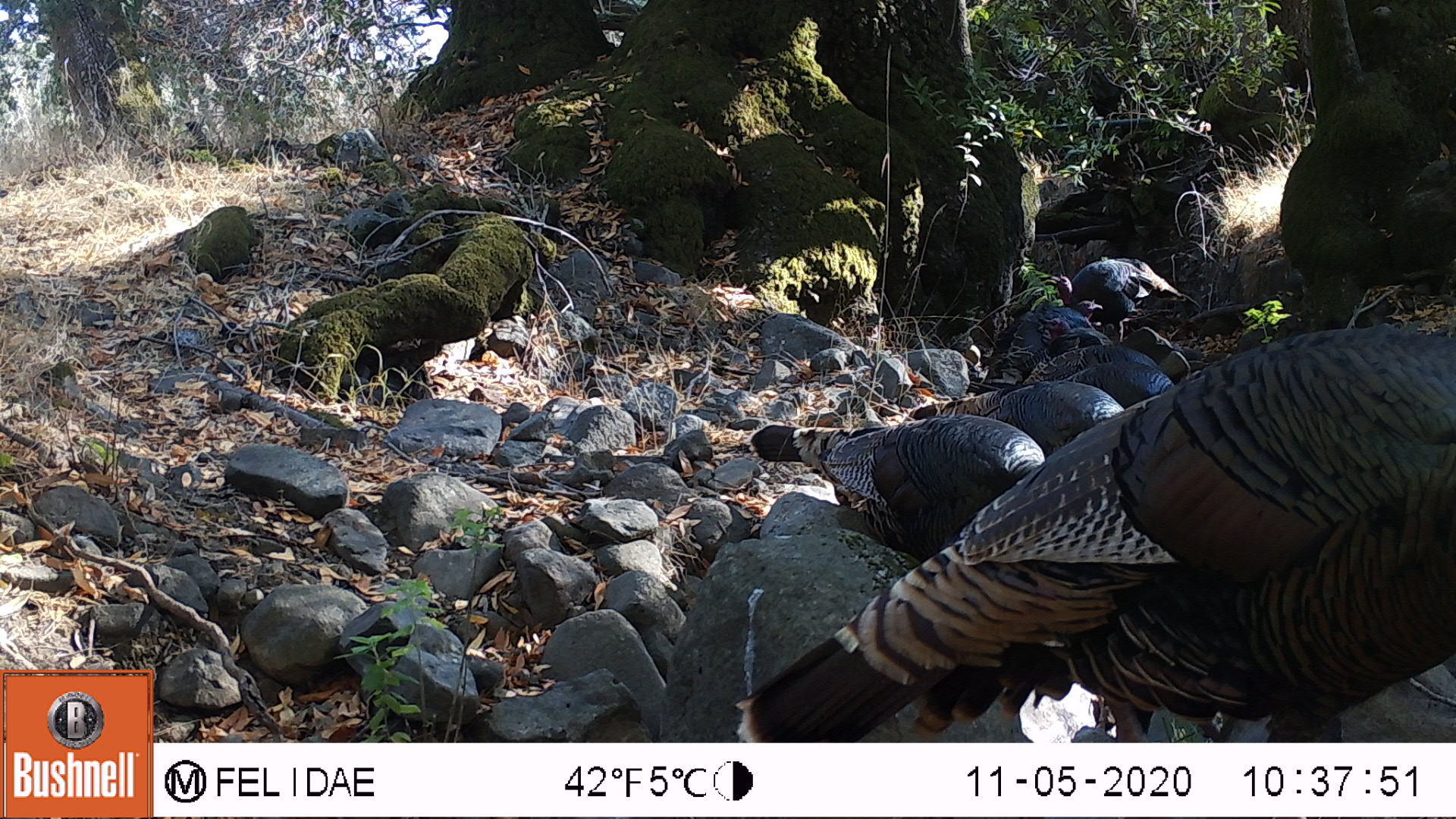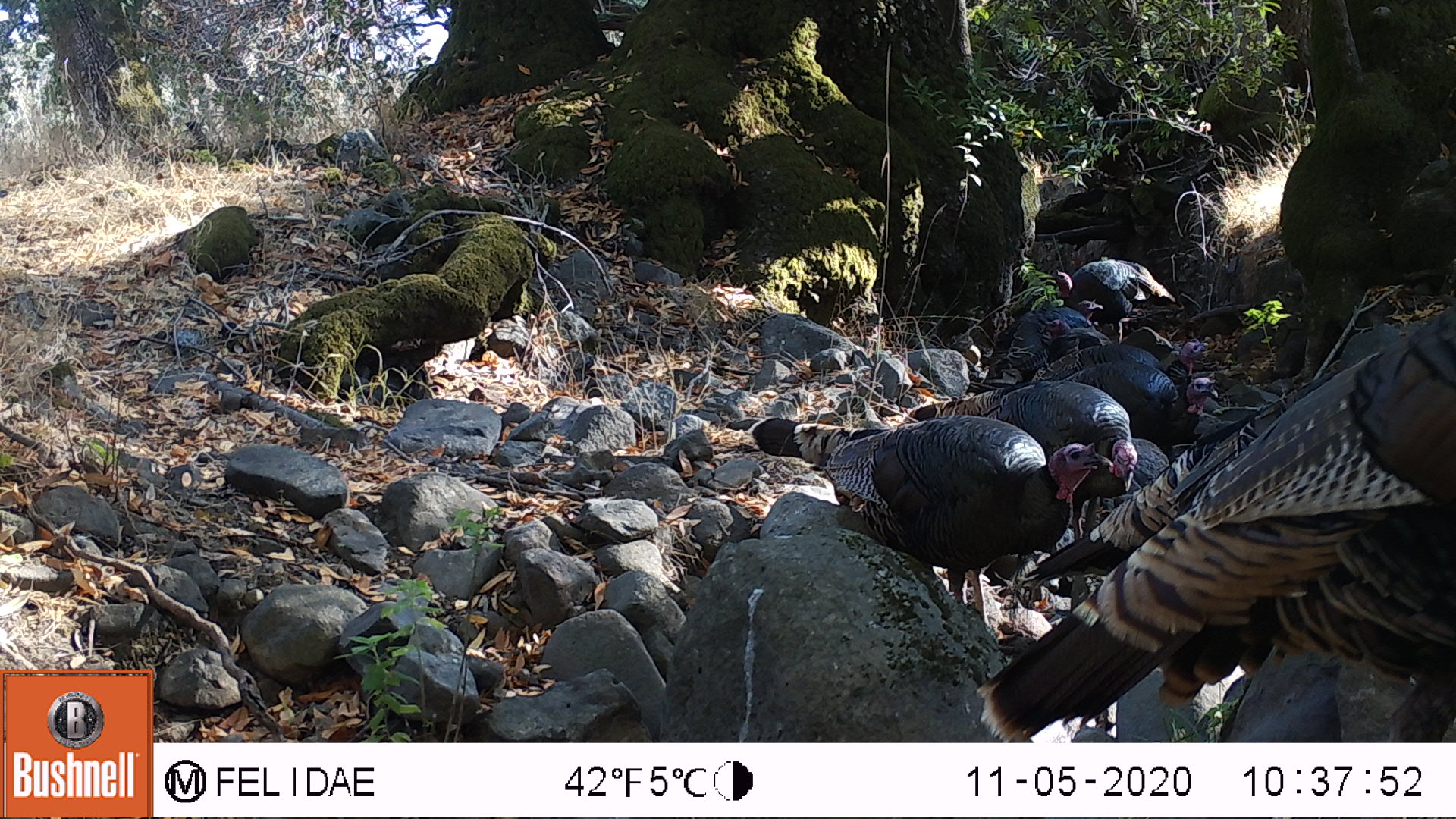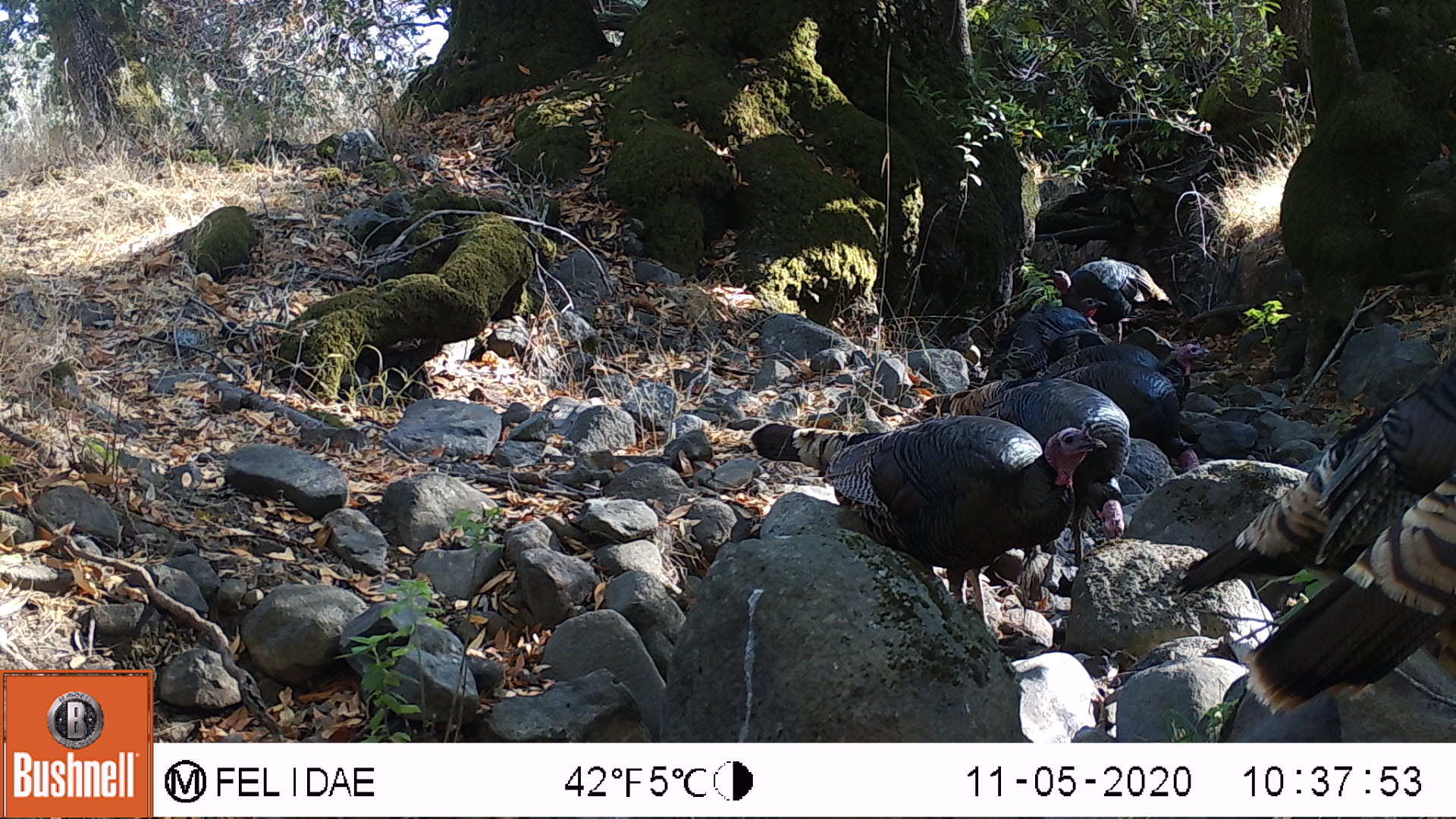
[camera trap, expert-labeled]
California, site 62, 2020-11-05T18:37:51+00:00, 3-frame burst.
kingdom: Animalia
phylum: Chordata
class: Aves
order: Galliformes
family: Phasianidae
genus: Meleagris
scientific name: Meleagris gallopavo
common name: turkey